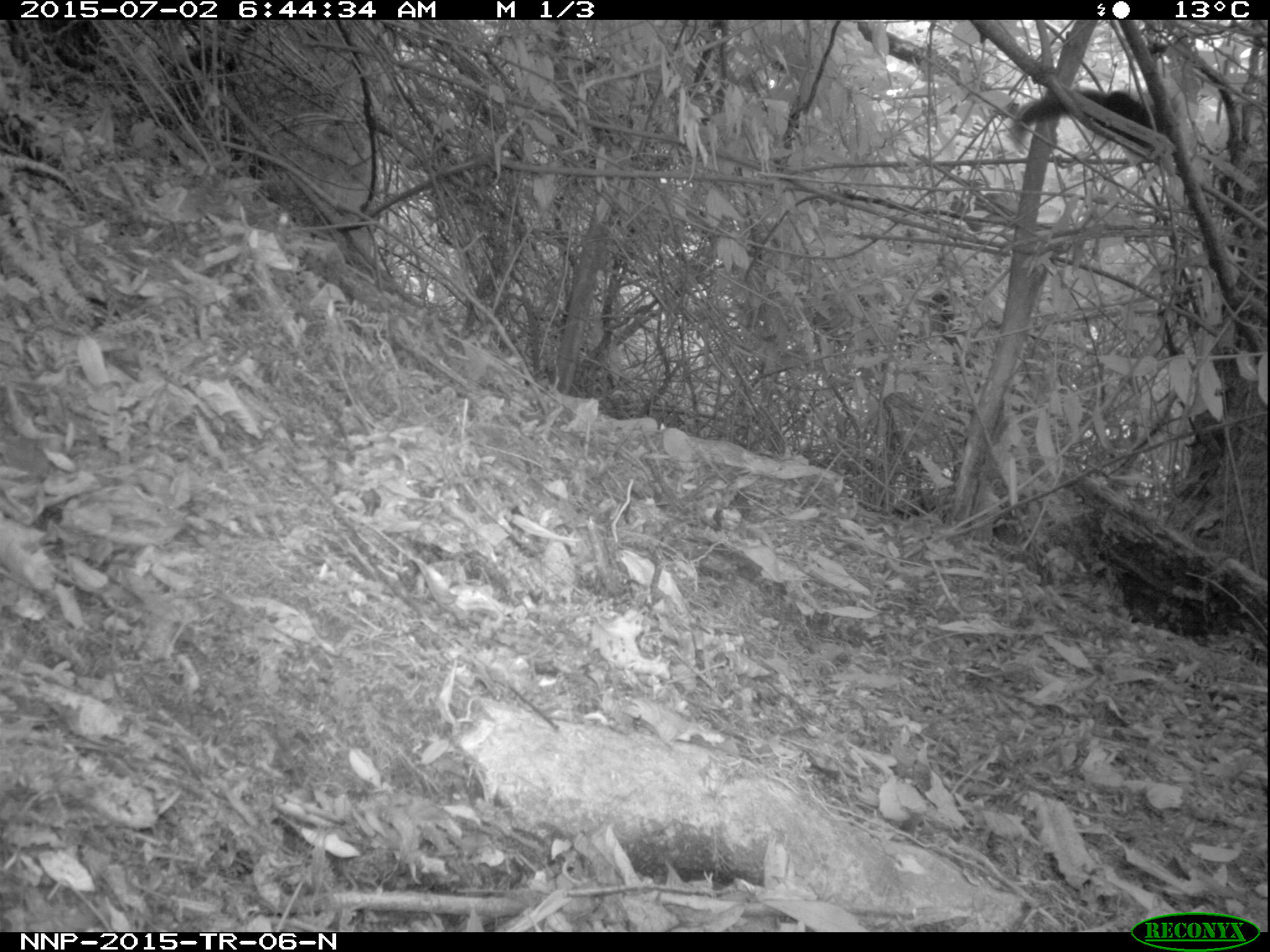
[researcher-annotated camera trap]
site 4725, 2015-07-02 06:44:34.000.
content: unidentified animal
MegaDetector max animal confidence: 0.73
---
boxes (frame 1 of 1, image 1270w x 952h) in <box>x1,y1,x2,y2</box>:
unidentifiable: <box>1011,89,1176,162</box>